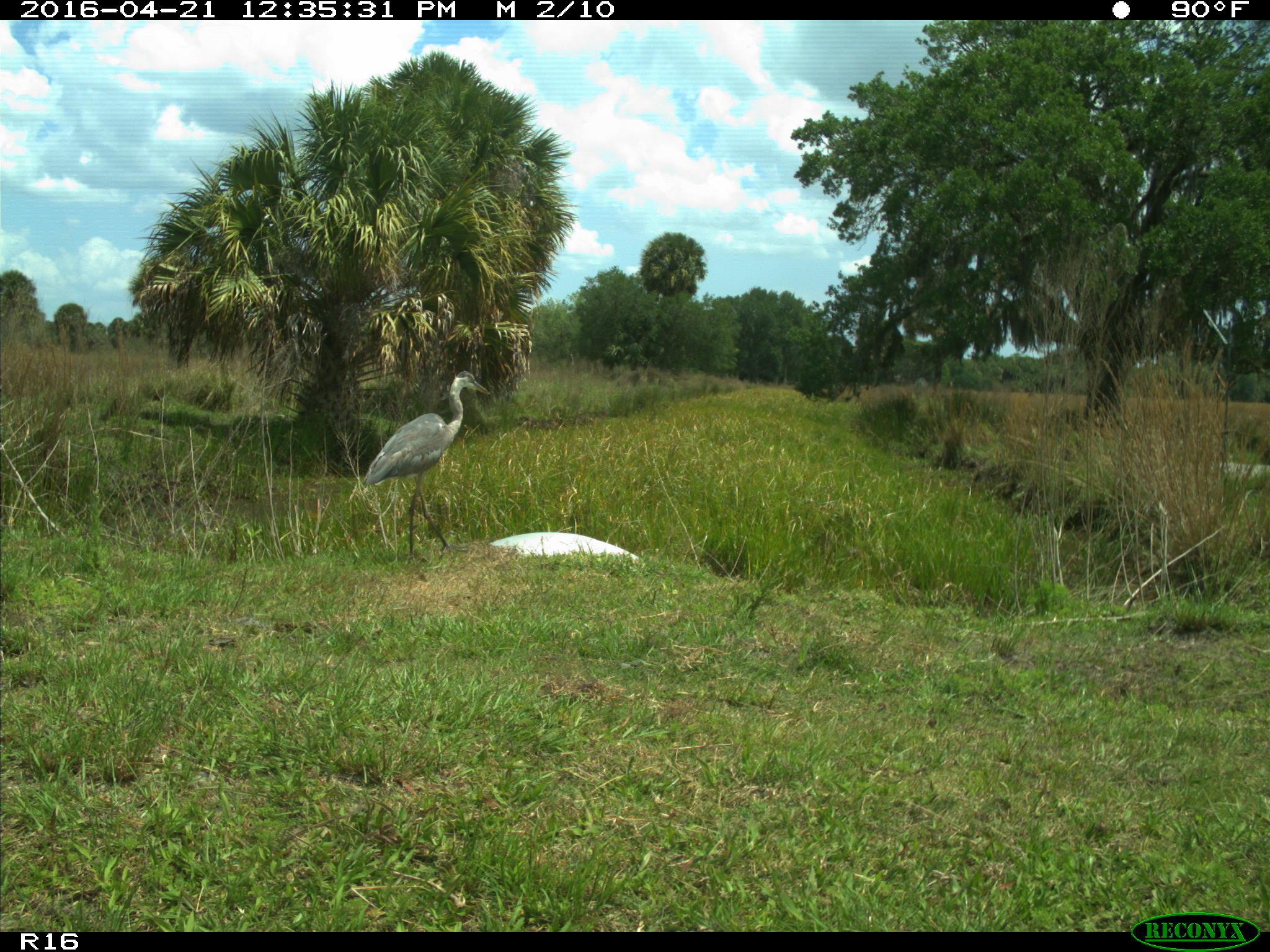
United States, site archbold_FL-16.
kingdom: Animalia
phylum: Chordata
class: Aves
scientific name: Aves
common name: birds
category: unidentified bird